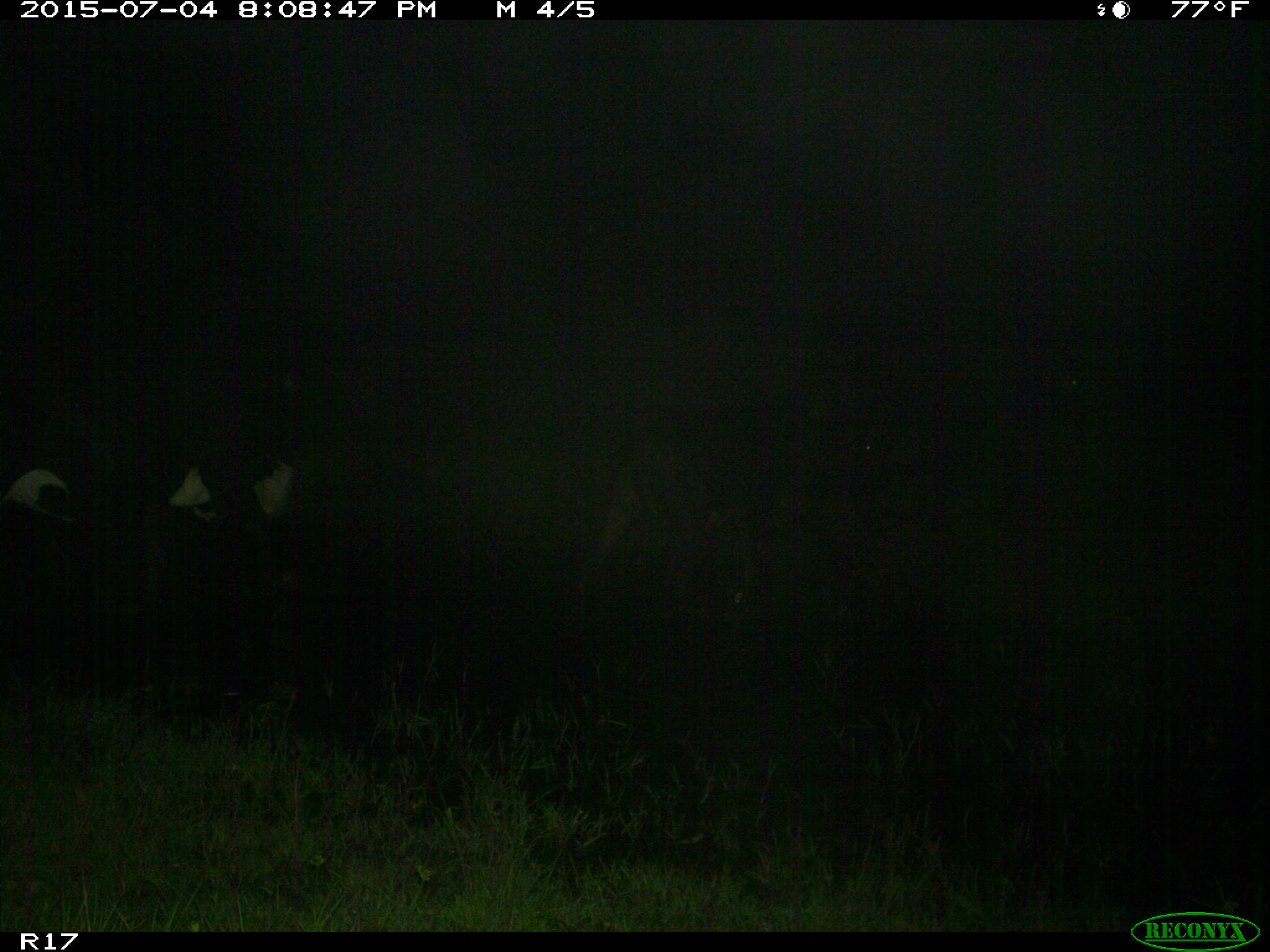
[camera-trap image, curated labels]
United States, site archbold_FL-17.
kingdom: Animalia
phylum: Chordata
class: Mammalia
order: Artiodactyla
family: Bovidae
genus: Bos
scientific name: Bos taurus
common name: domestic cow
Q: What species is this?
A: Bos taurus (domestic cow).